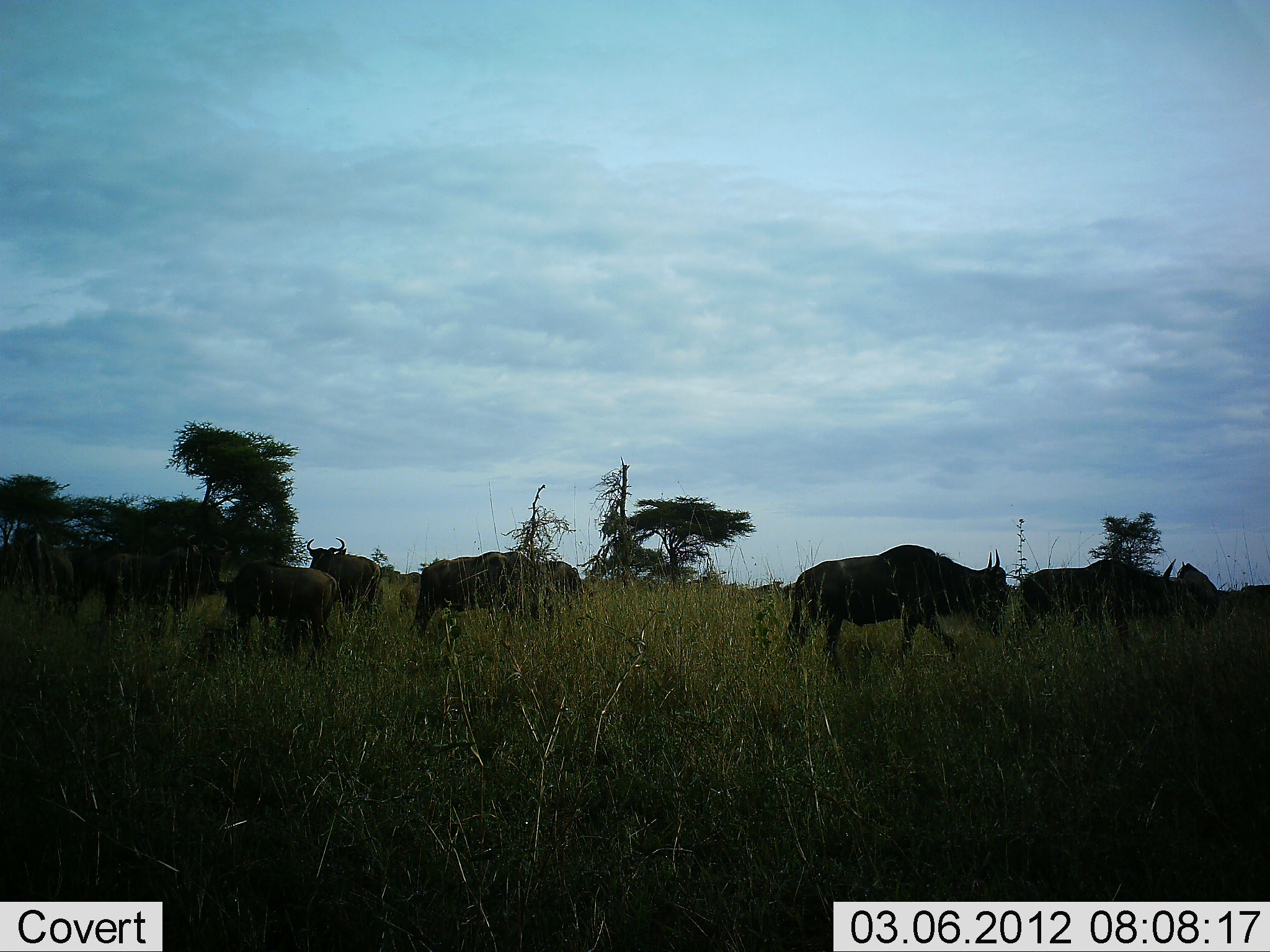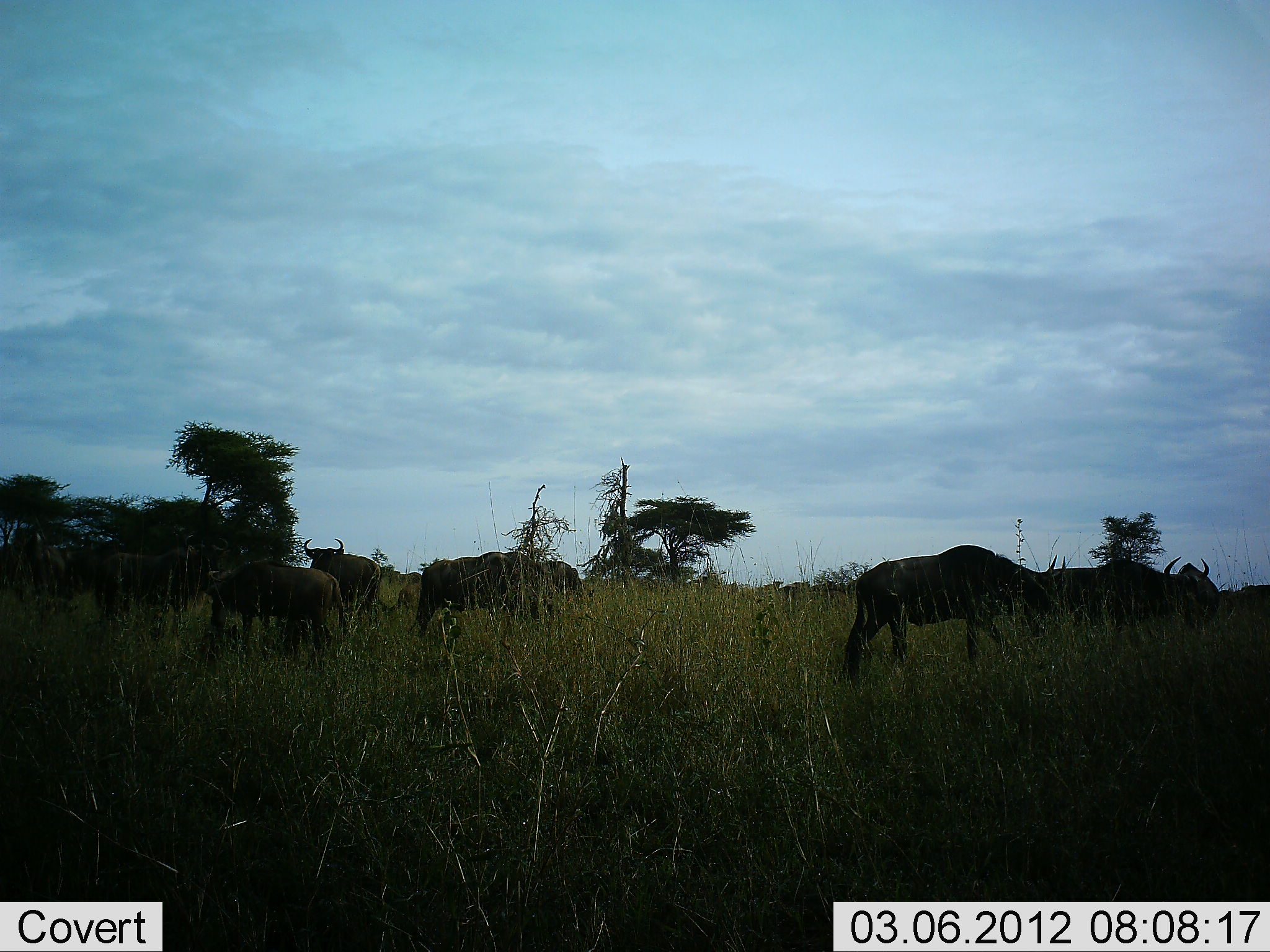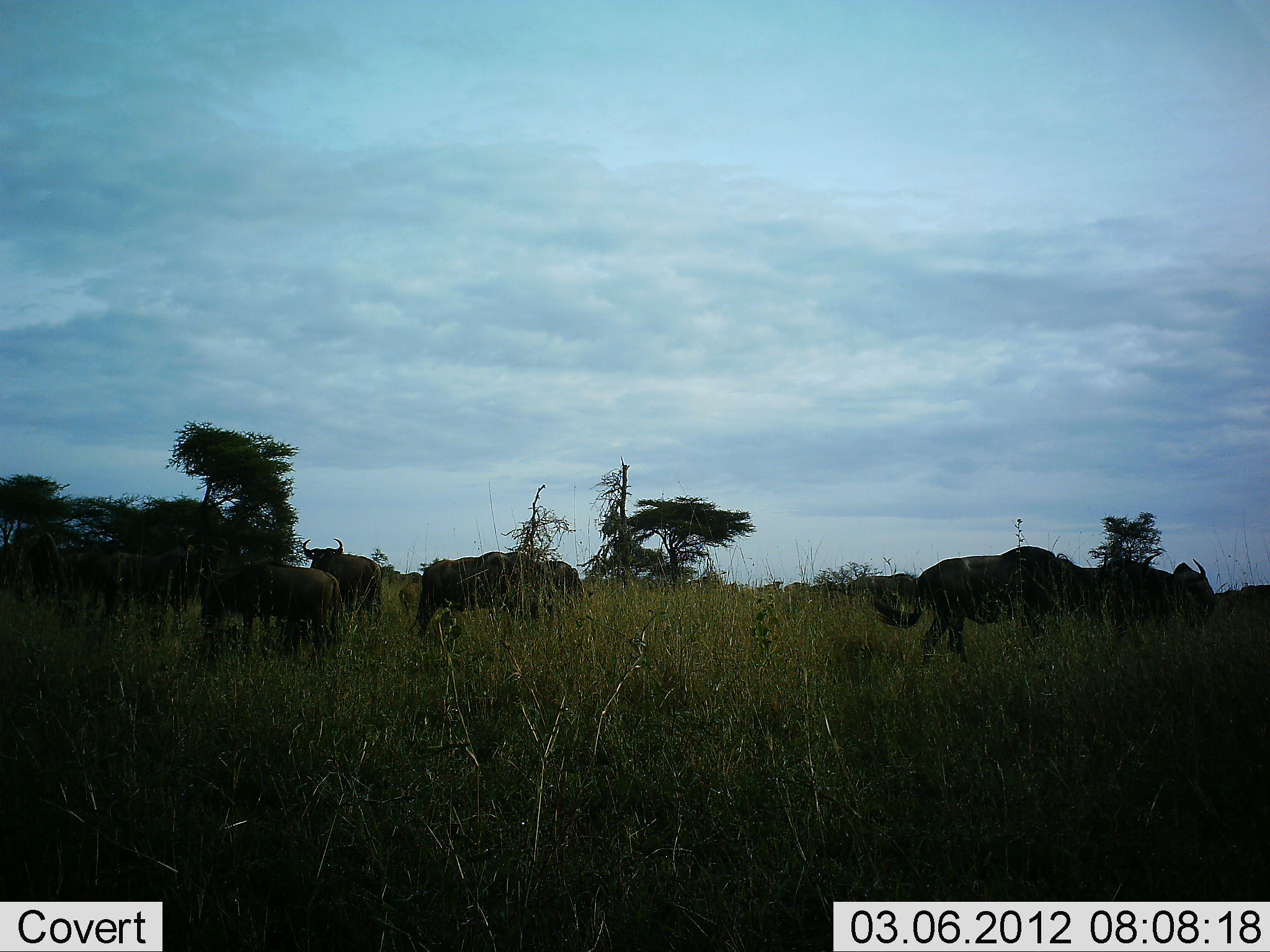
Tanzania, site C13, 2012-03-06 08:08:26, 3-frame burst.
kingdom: Animalia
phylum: Chordata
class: Mammalia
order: Artiodactyla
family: Bovidae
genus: Connochaetes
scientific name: Connochaetes taurinus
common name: blue wildebeest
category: wildebeest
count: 8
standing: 62%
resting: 4%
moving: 67%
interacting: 4%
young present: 8%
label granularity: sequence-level